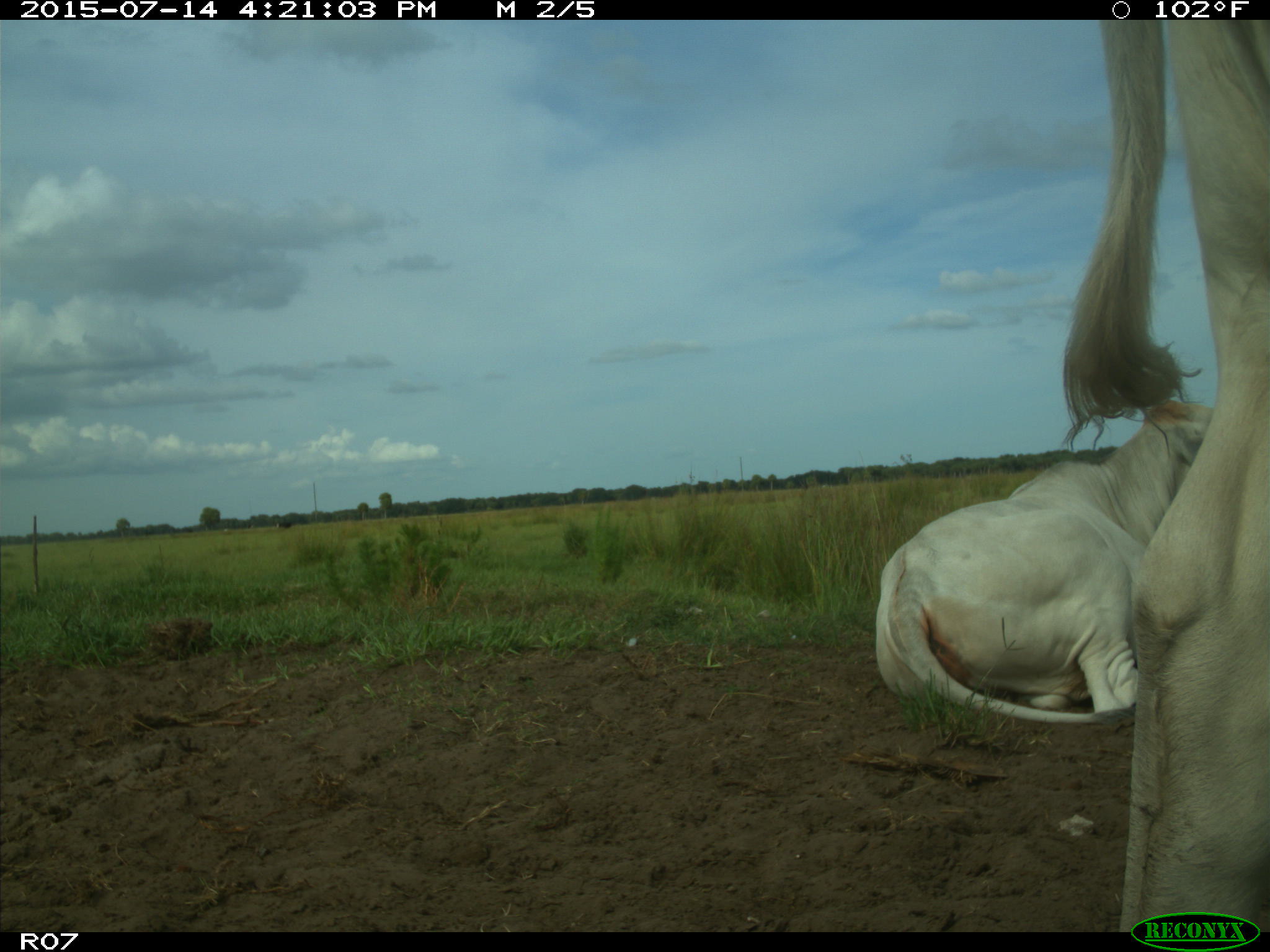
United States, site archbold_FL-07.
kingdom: Animalia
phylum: Chordata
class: Mammalia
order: Artiodactyla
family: Bovidae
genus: Bos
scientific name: Bos taurus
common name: domestic cow